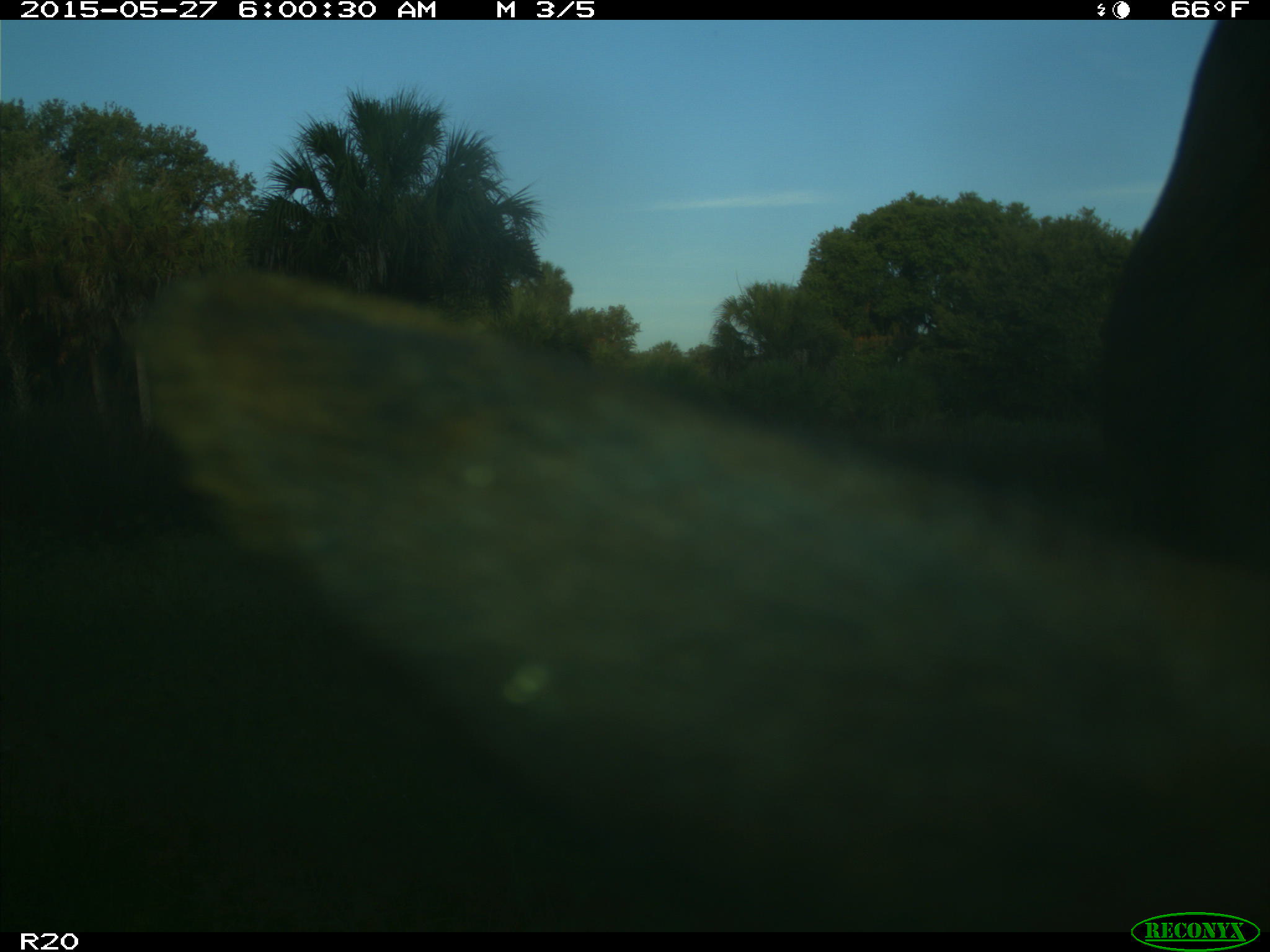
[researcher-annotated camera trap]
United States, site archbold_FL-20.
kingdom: Animalia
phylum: Chordata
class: Mammalia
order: Artiodactyla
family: Bovidae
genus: Bos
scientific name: Bos taurus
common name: domestic cow